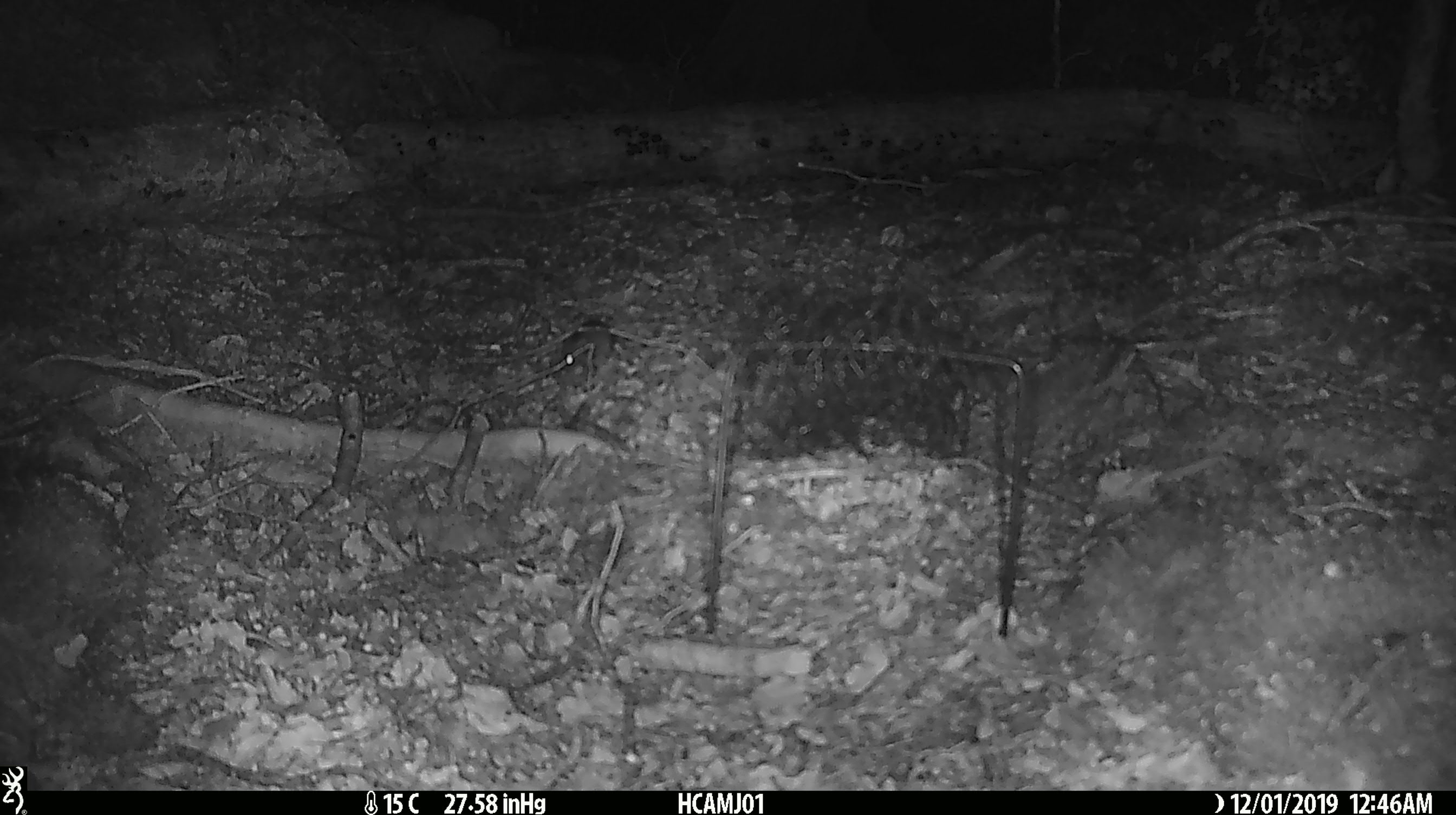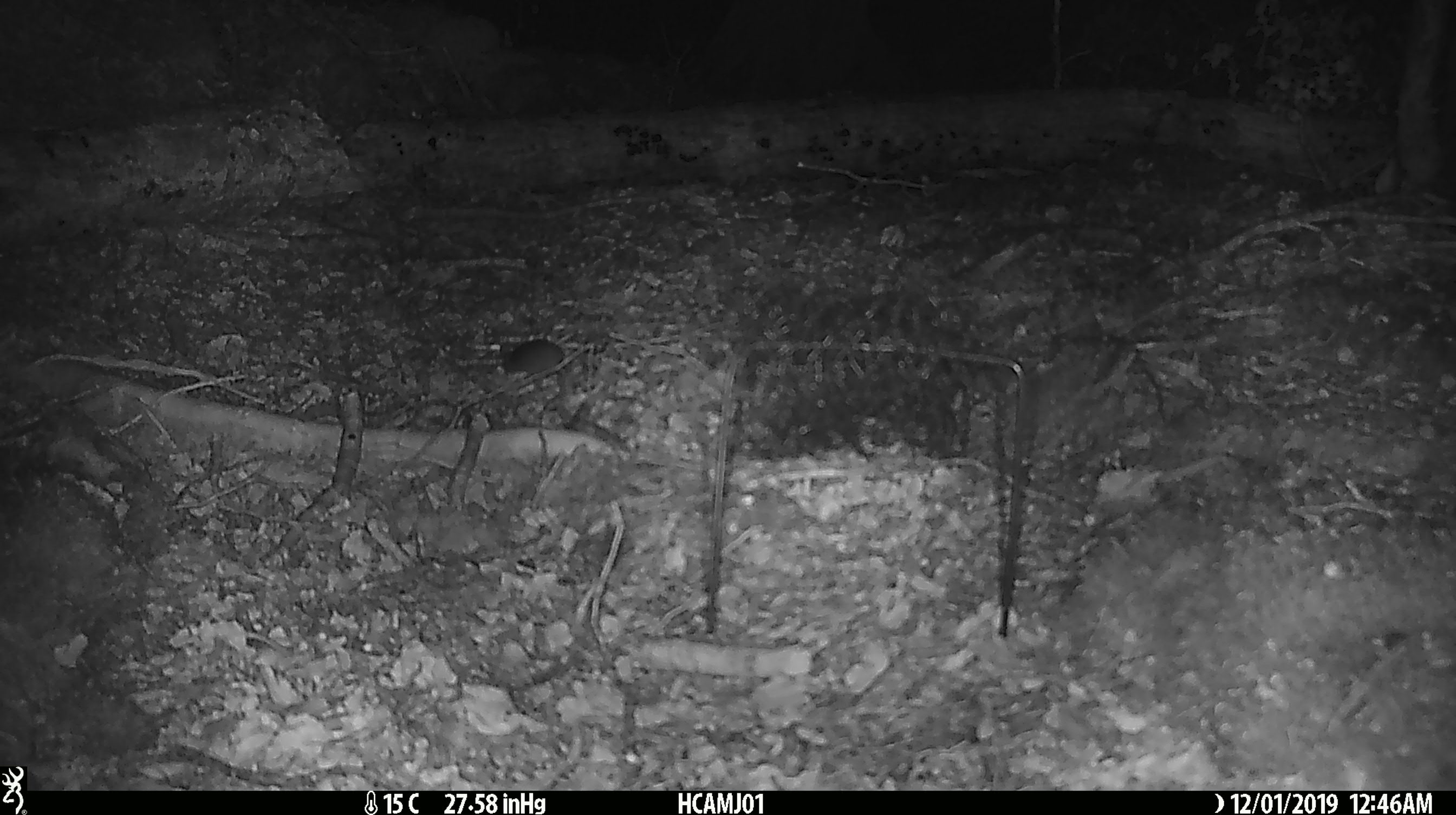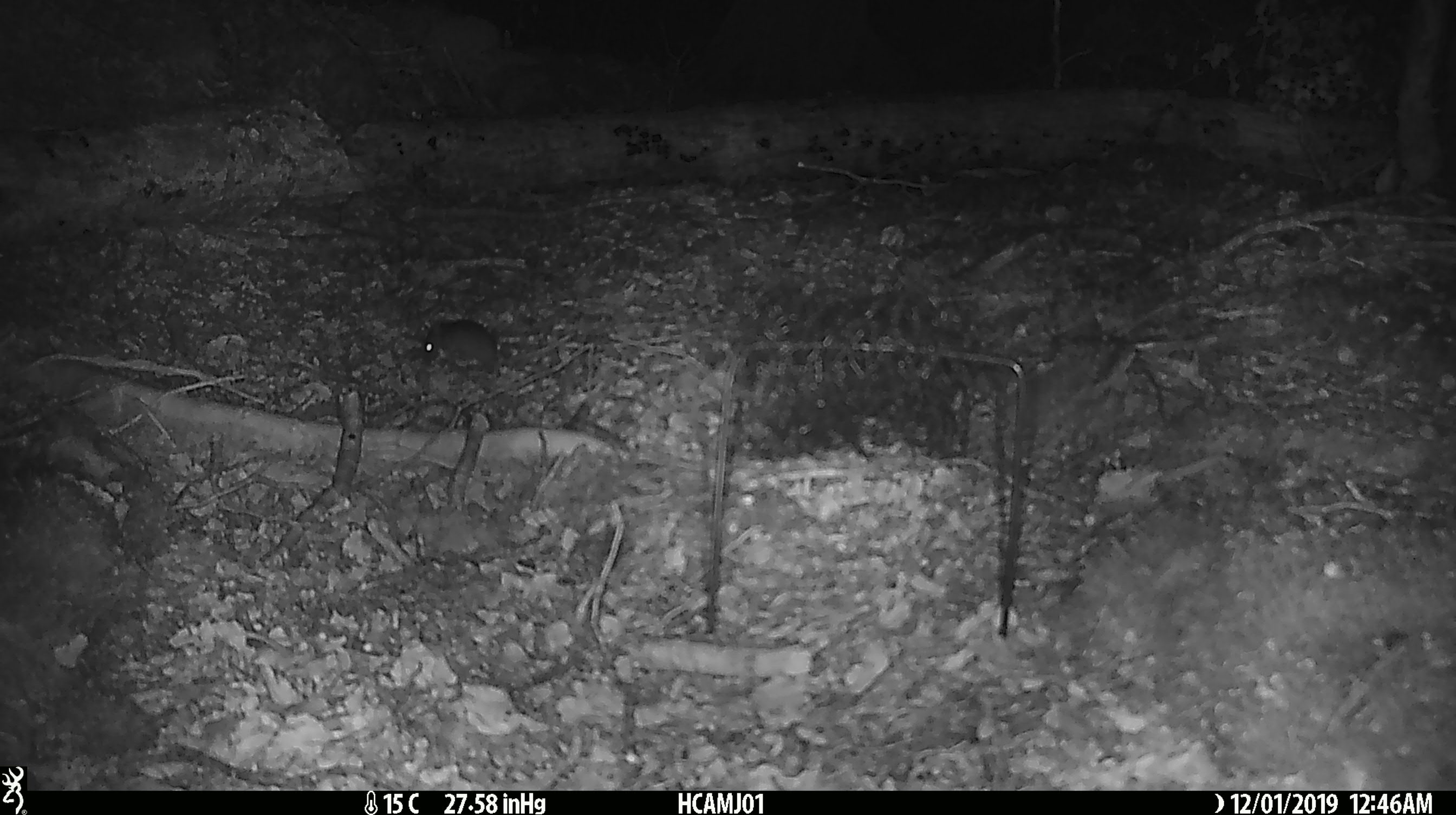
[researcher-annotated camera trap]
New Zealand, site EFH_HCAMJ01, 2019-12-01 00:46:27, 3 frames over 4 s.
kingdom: Animalia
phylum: Chordata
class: Mammalia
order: Rodentia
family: Muridae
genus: Mus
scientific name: Mus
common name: mouse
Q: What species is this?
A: Mouse (Mus).